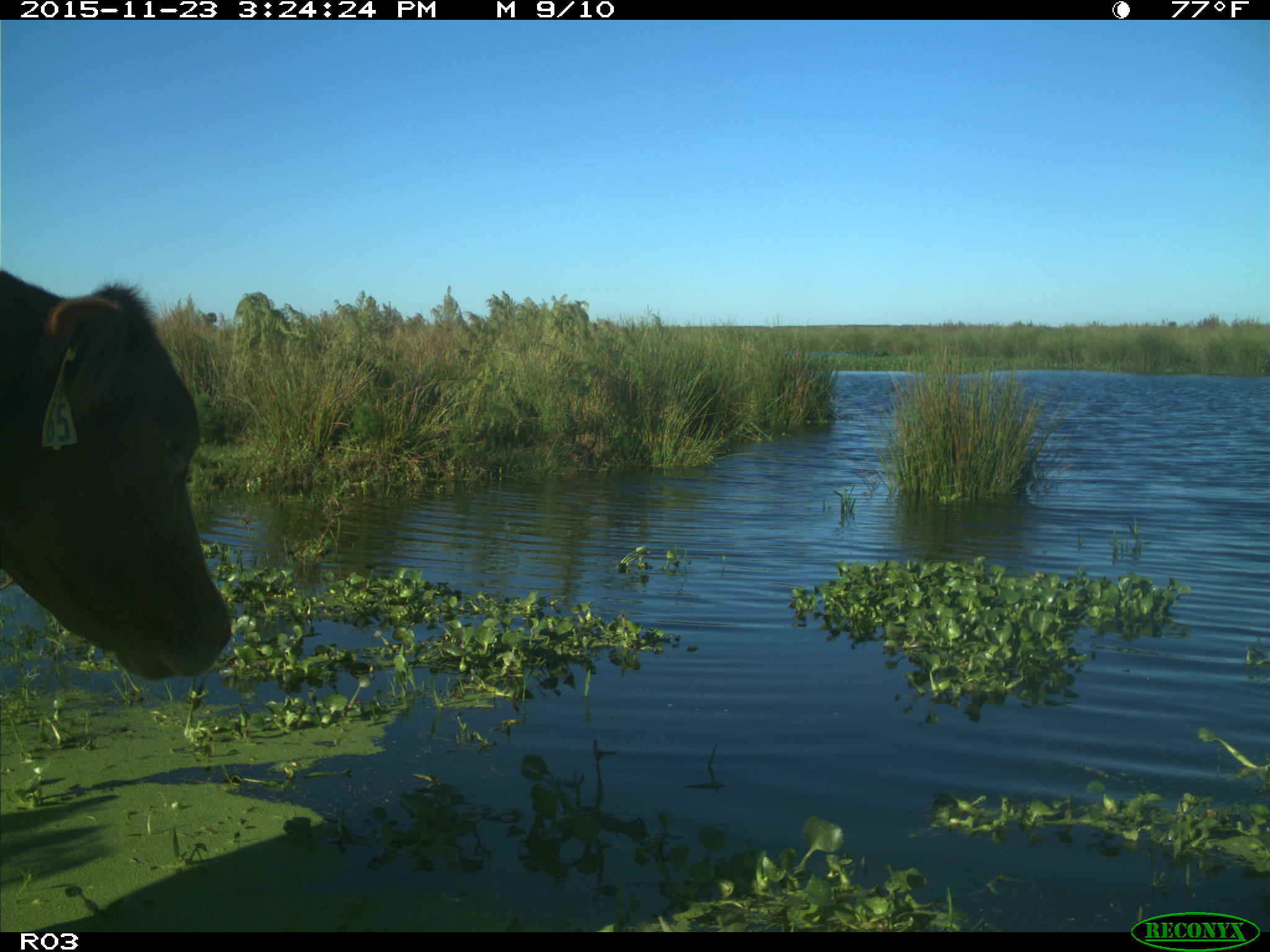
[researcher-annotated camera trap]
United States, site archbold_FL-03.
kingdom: Animalia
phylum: Chordata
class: Mammalia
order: Artiodactyla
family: Bovidae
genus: Bos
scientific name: Bos taurus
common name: domestic cow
Bos taurus (domestic cow).